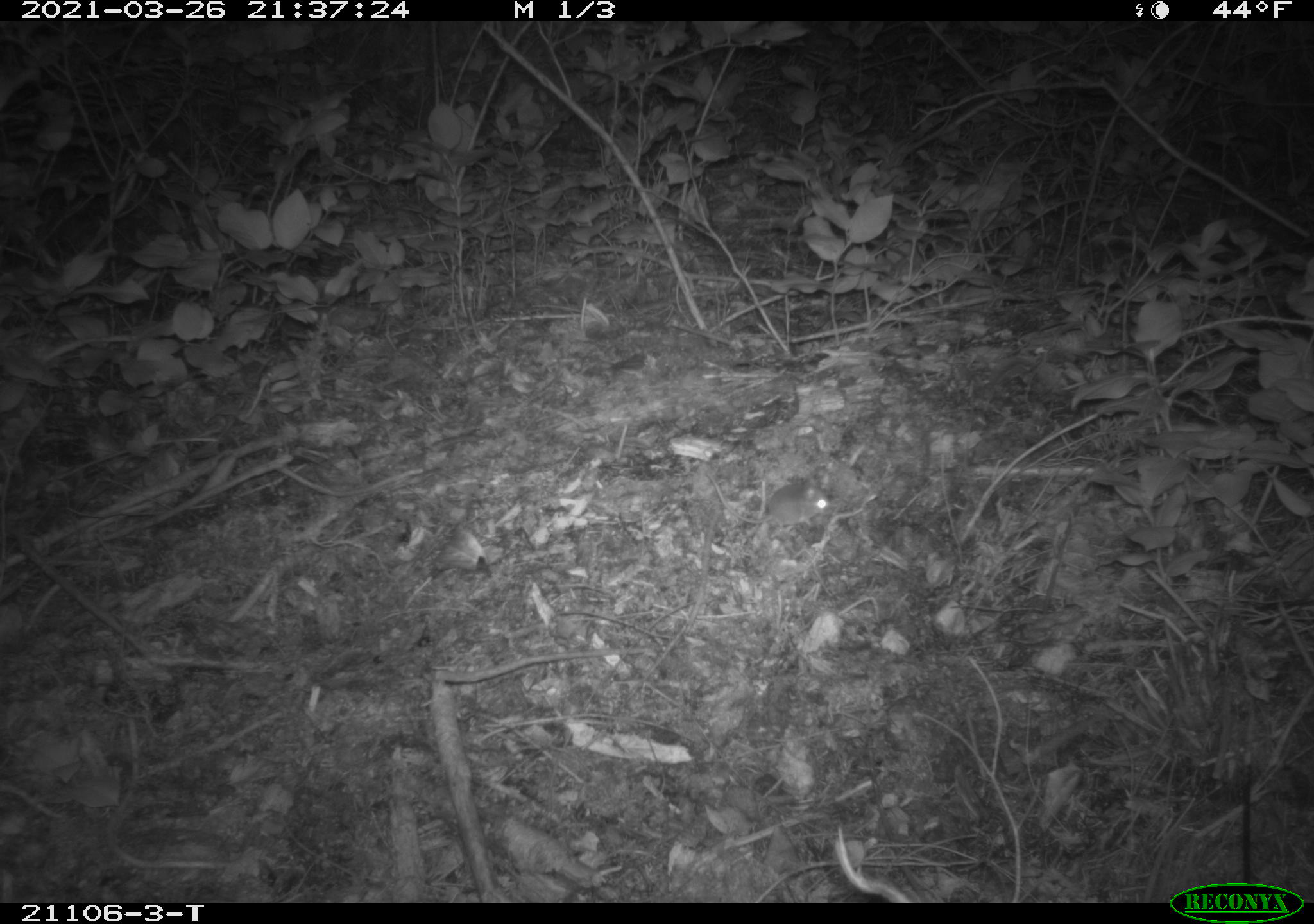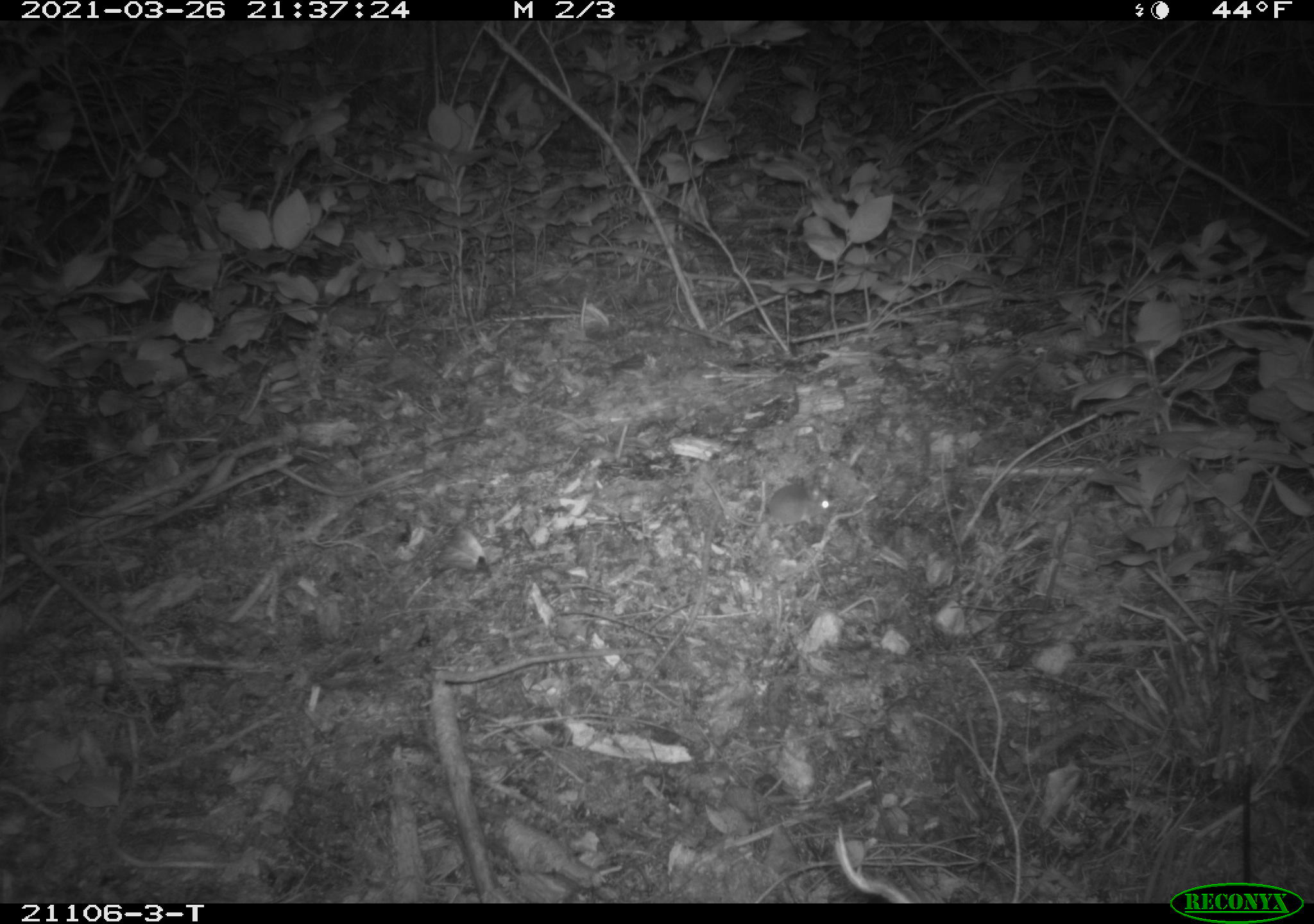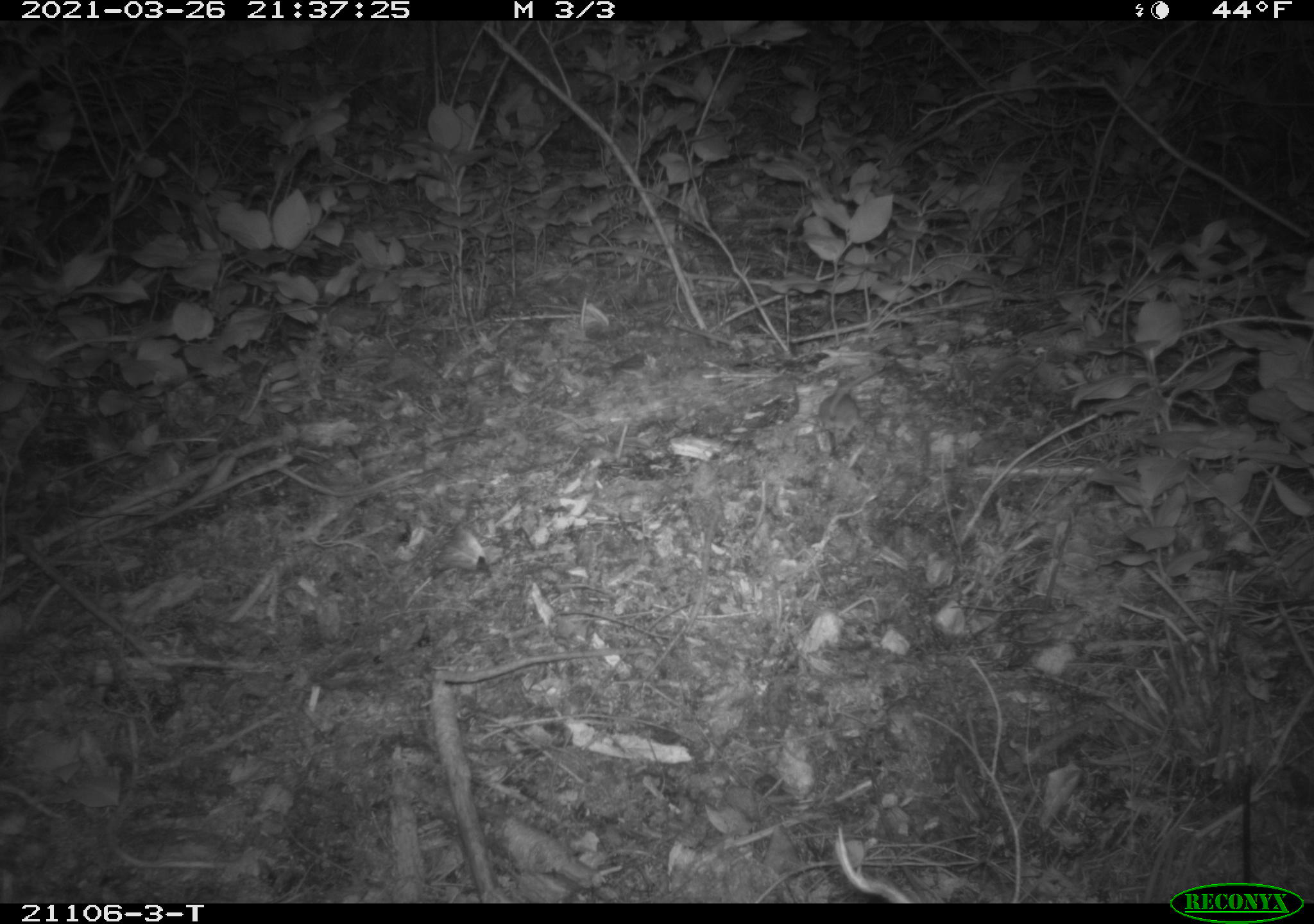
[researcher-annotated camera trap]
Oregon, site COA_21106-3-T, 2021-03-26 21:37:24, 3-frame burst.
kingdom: Animalia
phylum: Chordata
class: Mammalia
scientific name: Mammalia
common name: small mammal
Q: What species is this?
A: Small mammal (Mammalia).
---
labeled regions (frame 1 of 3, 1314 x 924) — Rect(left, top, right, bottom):
small mammal: Rect(673, 447, 857, 554)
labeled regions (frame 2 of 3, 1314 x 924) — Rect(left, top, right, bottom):
small mammal: Rect(672, 447, 859, 549)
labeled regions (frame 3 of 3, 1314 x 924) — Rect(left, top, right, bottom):
small mammal: Rect(778, 338, 919, 447)